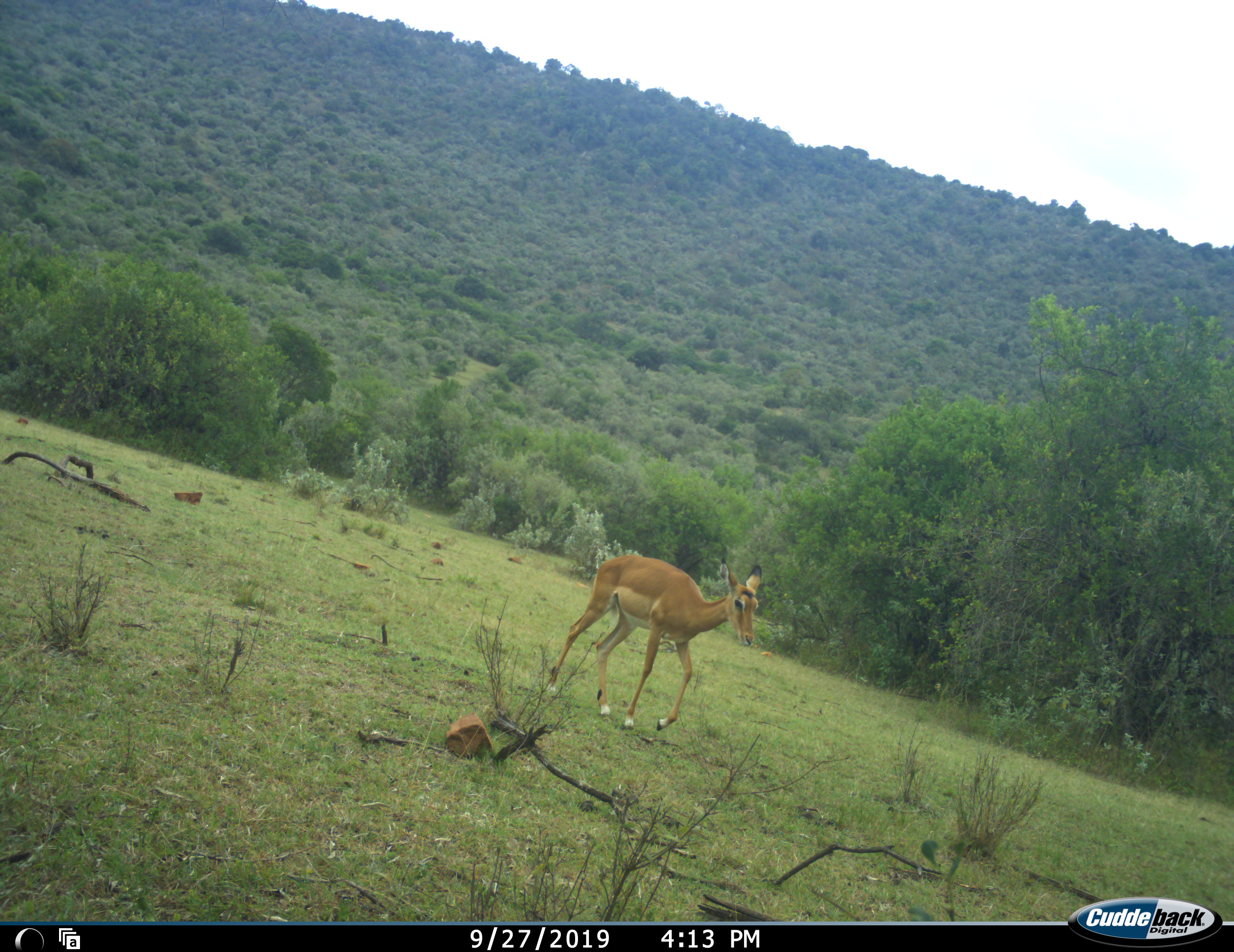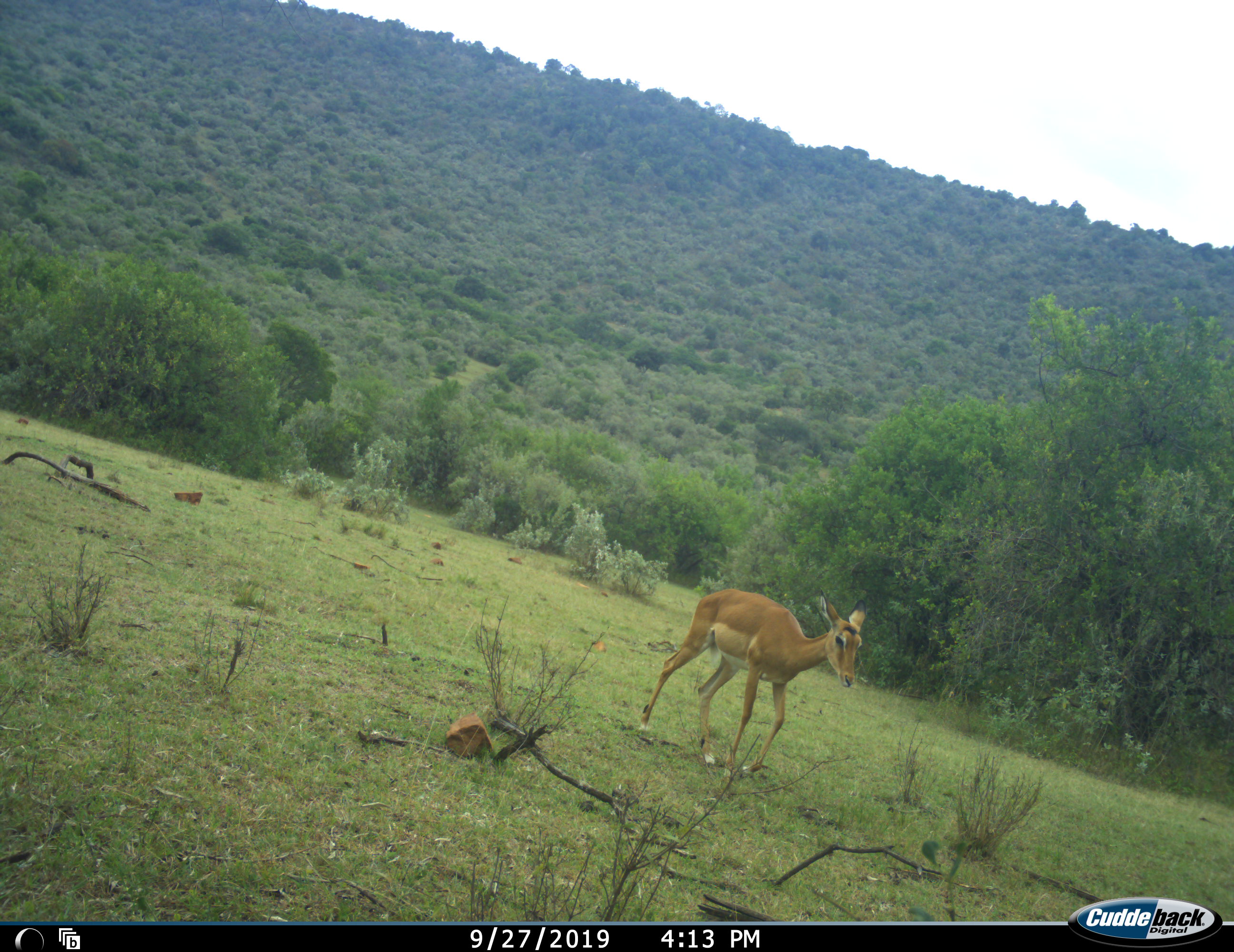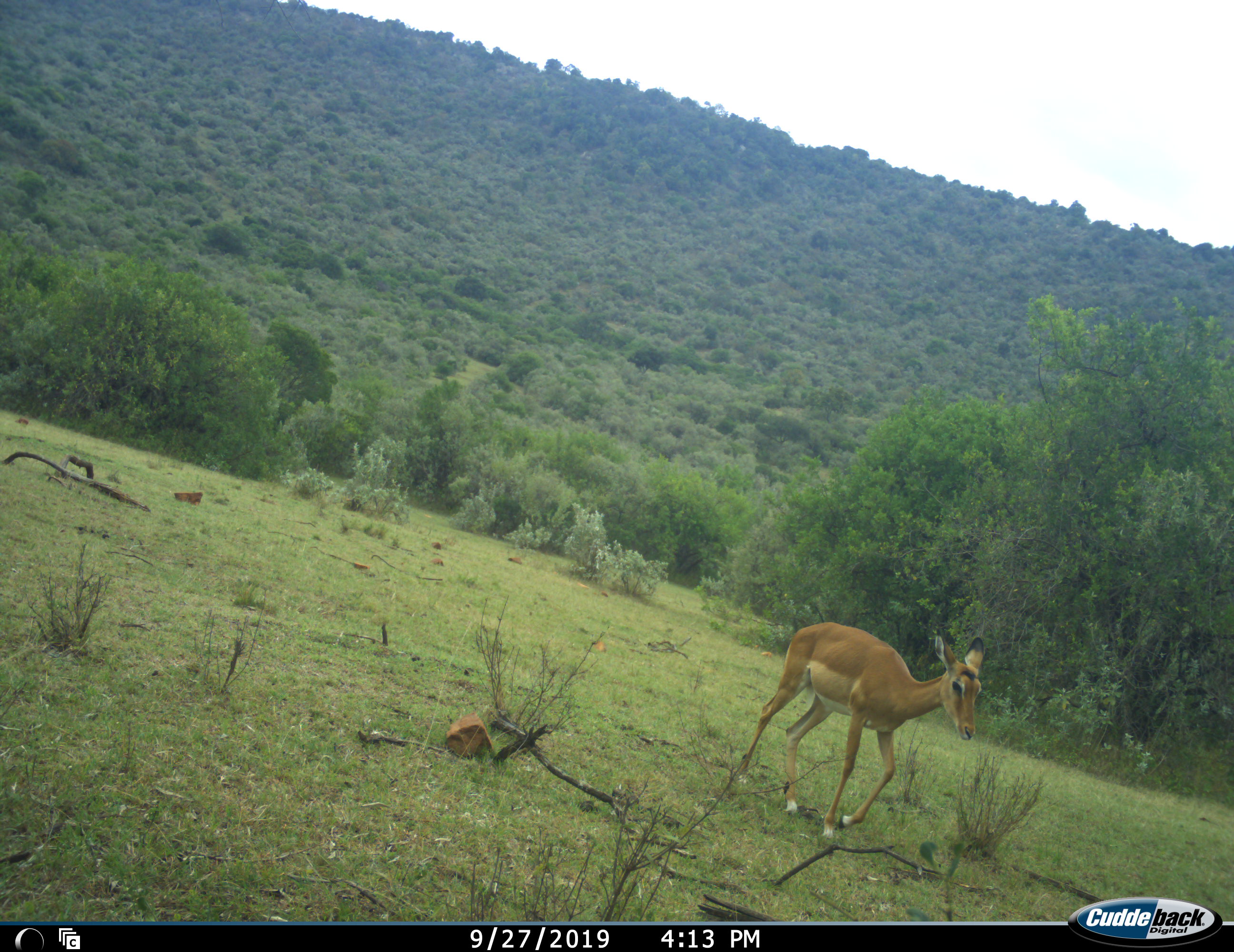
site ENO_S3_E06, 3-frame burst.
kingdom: Animalia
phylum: Chordata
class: Mammalia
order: Artiodactyla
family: Bovidae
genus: Aepyceros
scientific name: Aepyceros melampus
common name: impala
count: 1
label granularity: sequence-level